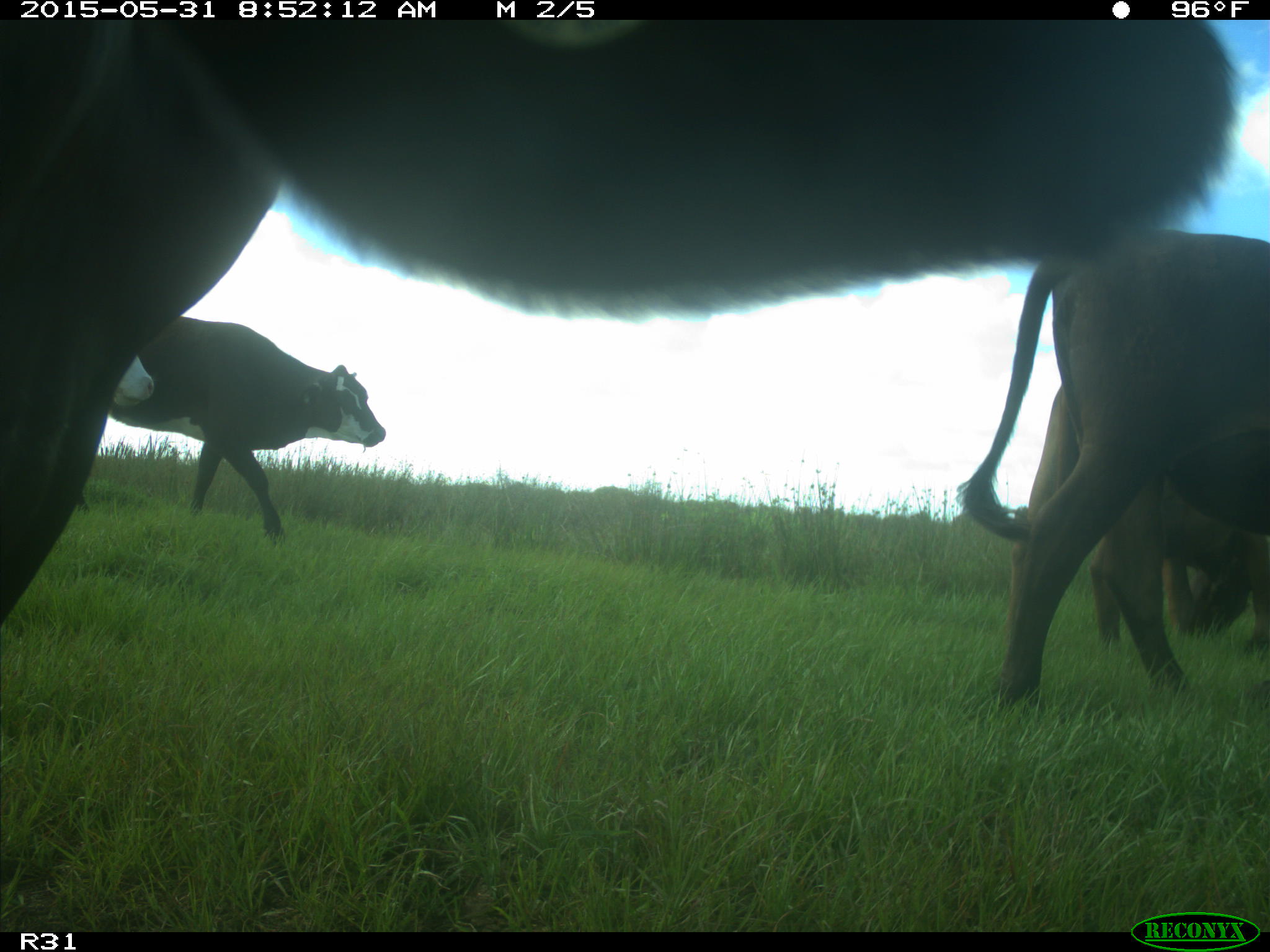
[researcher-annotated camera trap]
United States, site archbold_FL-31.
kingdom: Animalia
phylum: Chordata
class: Mammalia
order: Artiodactyla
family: Bovidae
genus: Bos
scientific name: Bos taurus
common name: domestic cow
Bos taurus (domestic cow).